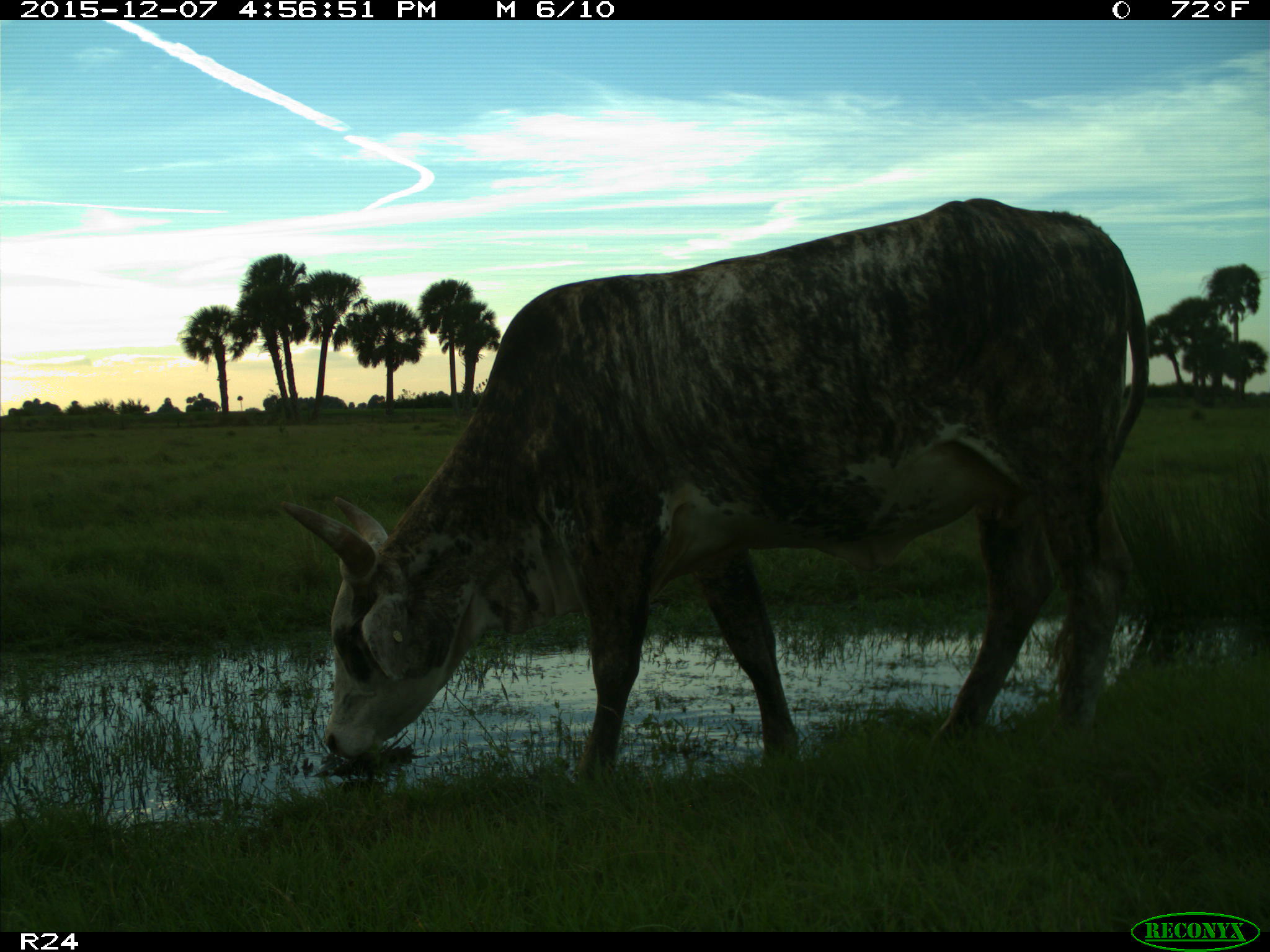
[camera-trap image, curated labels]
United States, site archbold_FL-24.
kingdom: Animalia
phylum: Chordata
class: Mammalia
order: Artiodactyla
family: Bovidae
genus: Bos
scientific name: Bos taurus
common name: domestic cow